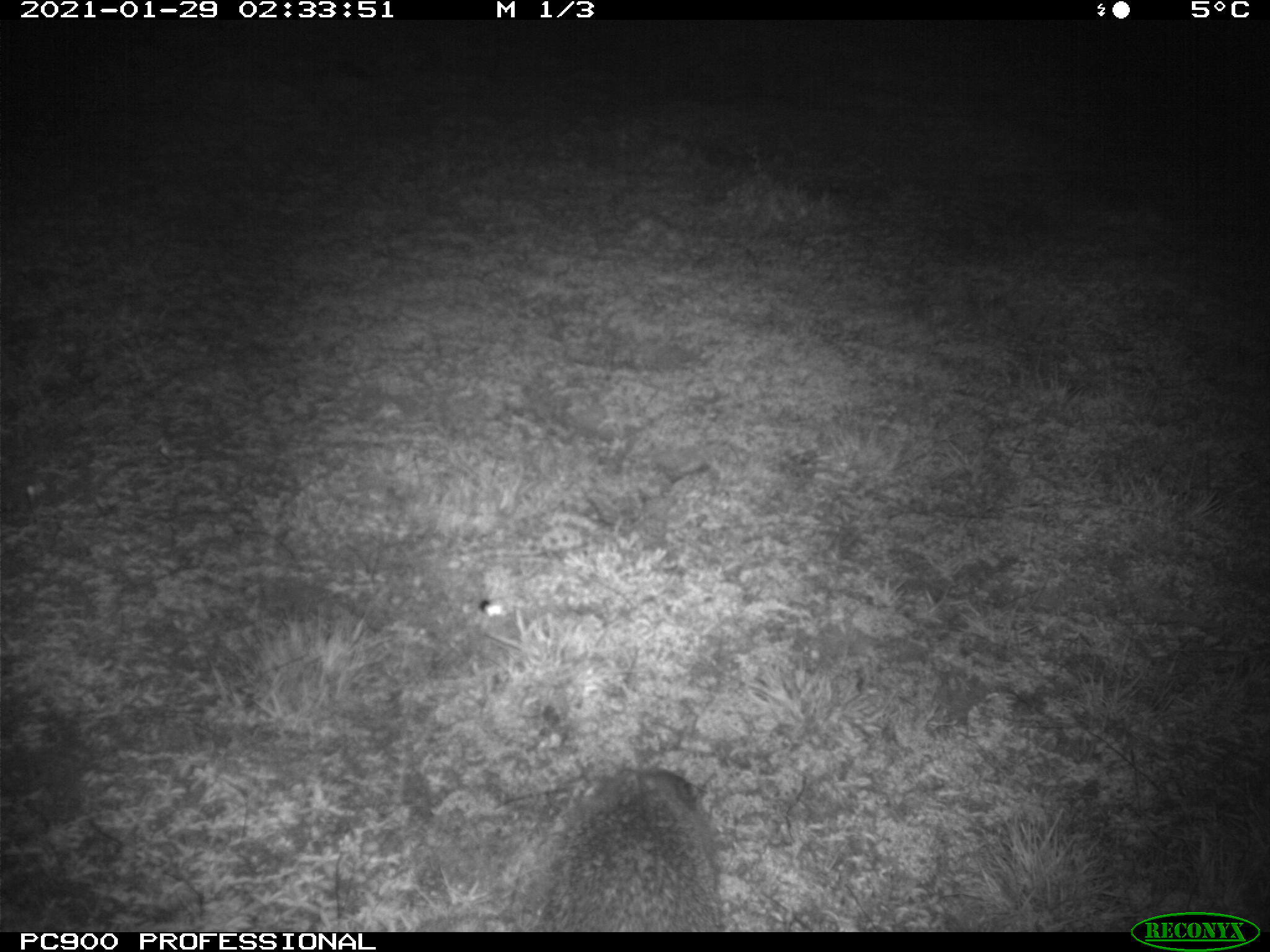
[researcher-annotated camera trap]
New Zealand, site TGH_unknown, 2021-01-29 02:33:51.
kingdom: Animalia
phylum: Chordata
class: Mammalia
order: Eulipotyphla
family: Erinaceidae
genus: Erinaceus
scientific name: Erinaceus europaeus europaeus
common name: european hedgehog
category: hedgehog